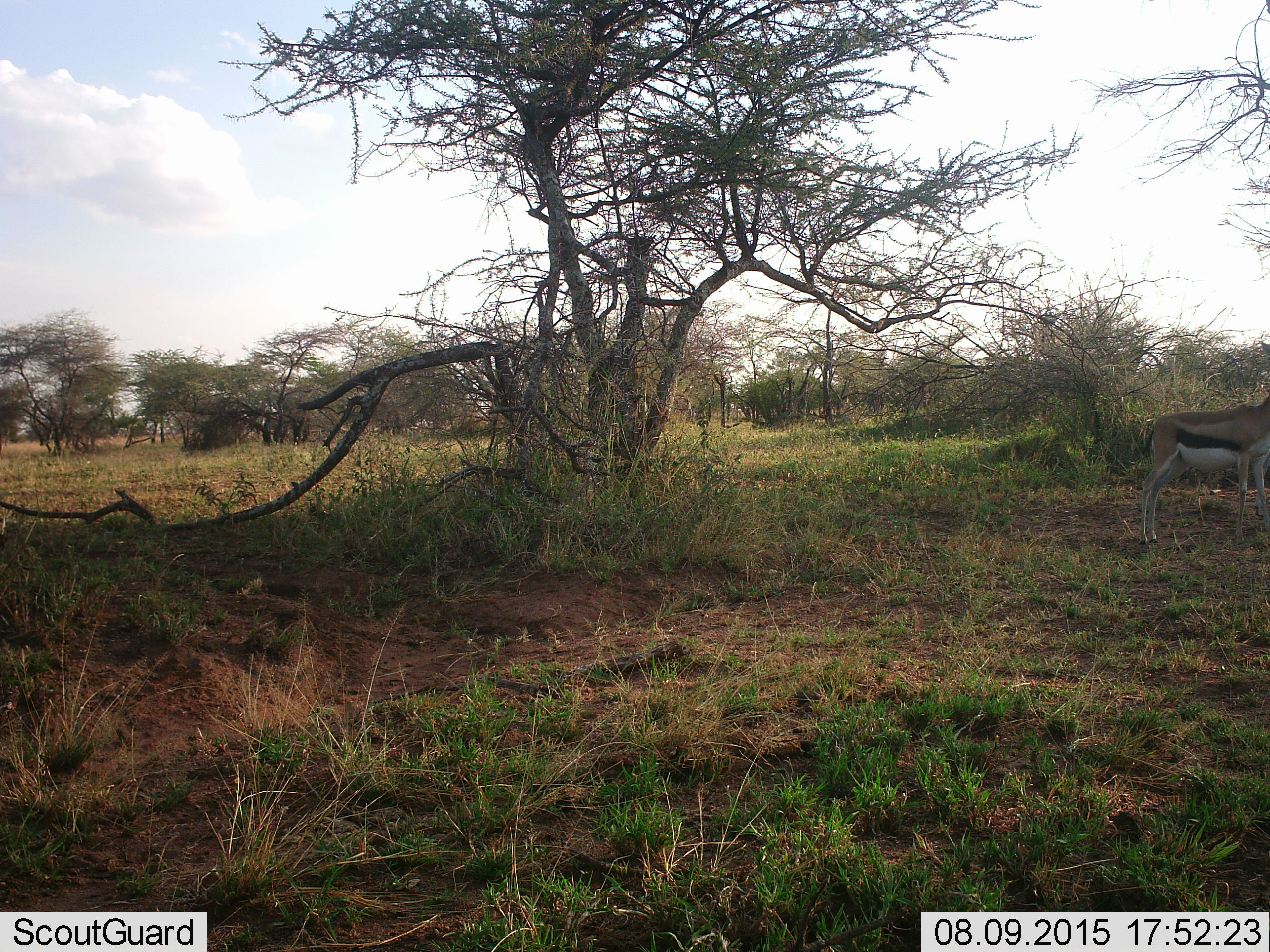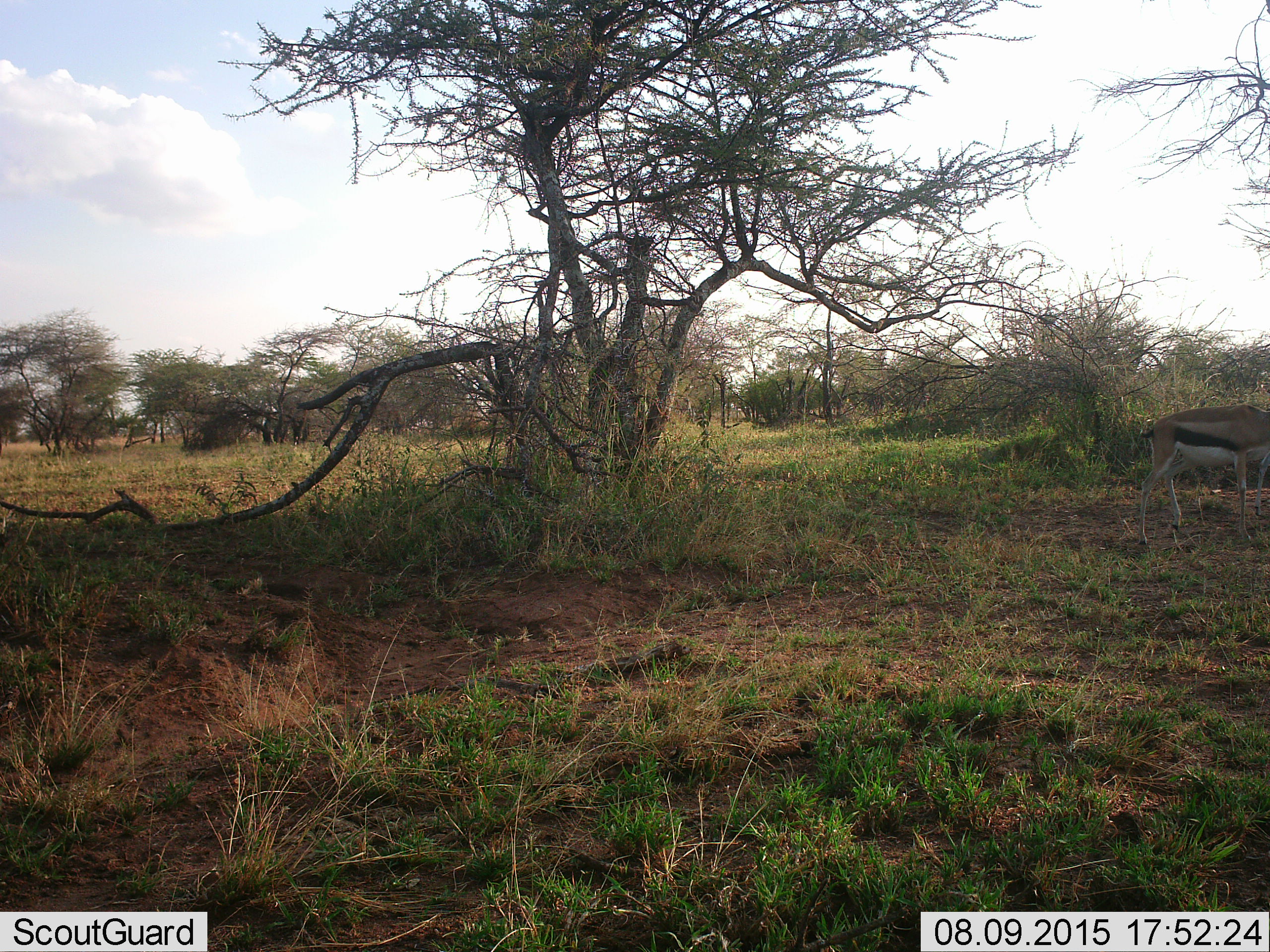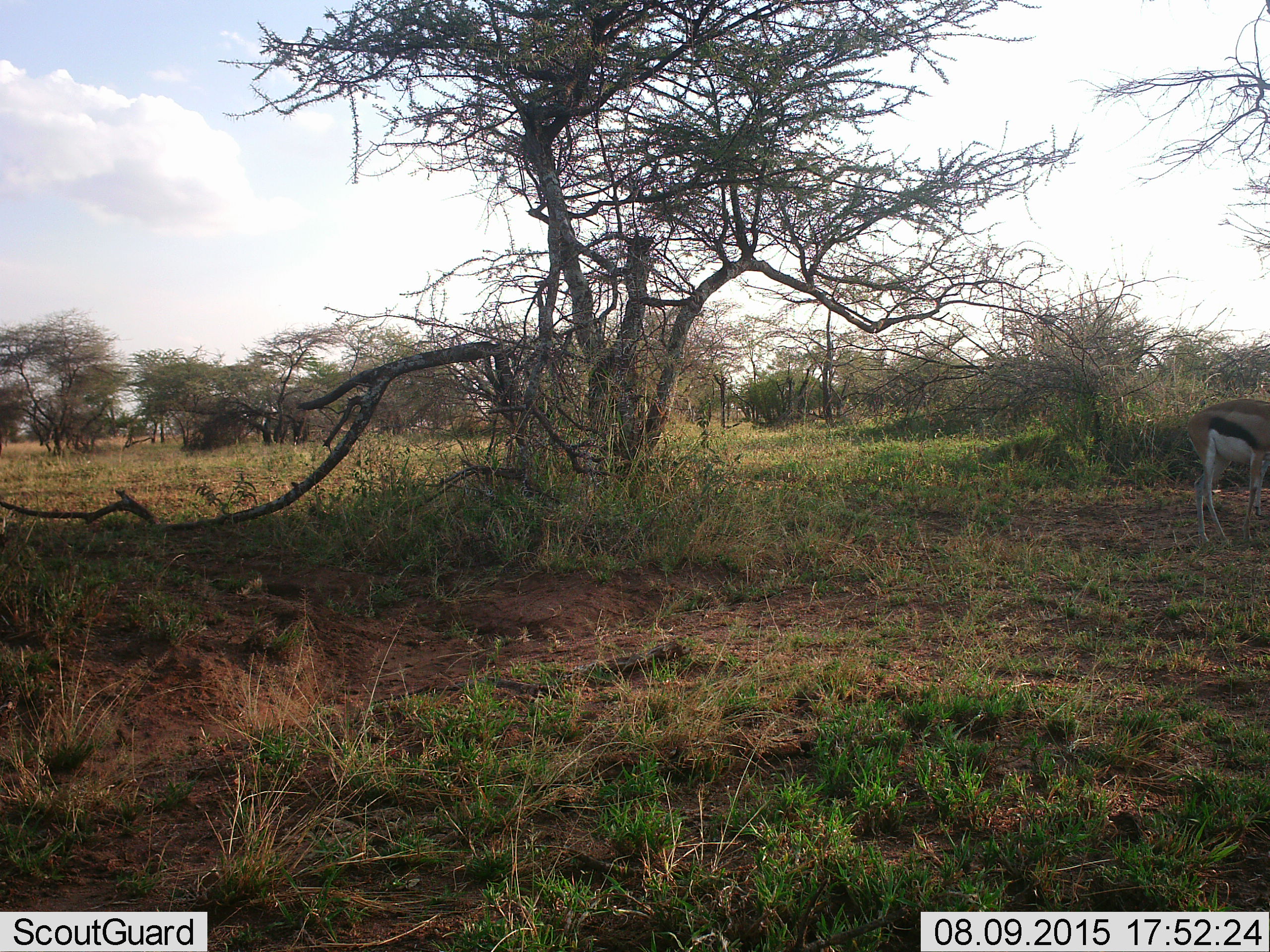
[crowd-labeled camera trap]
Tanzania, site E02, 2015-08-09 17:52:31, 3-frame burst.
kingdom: Animalia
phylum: Chordata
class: Mammalia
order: Artiodactyla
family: Bovidae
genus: Eudorcas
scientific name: Eudorcas thomsonii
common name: thomson's gazelle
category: gazellethomsons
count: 1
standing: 69%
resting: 6%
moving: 25%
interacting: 6%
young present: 0%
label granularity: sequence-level